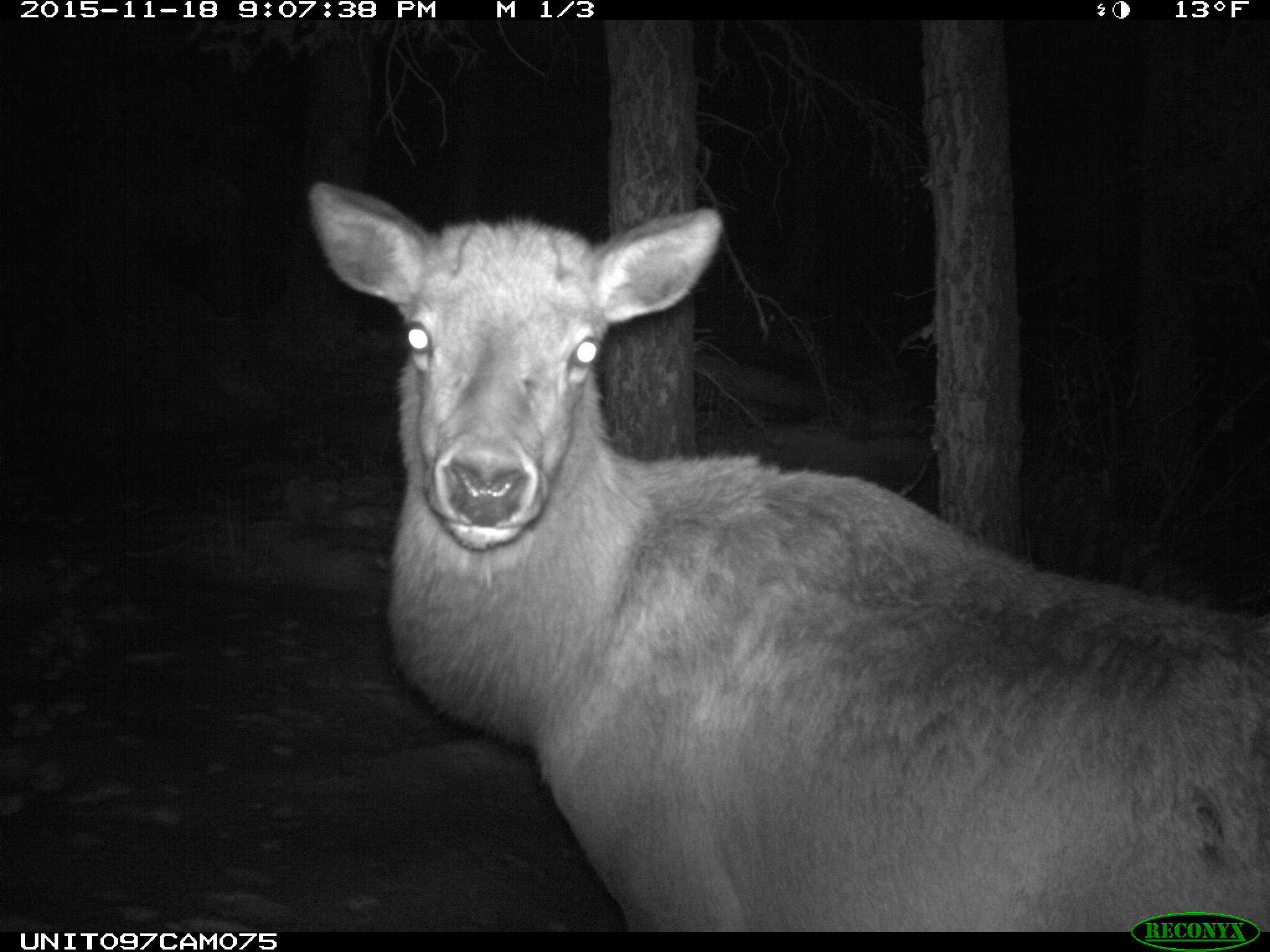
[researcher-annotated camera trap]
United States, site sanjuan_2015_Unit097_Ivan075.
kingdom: Animalia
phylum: Chordata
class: Mammalia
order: Artiodactyla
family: Cervidae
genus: Cervus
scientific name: Cervus elaphus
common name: red deer